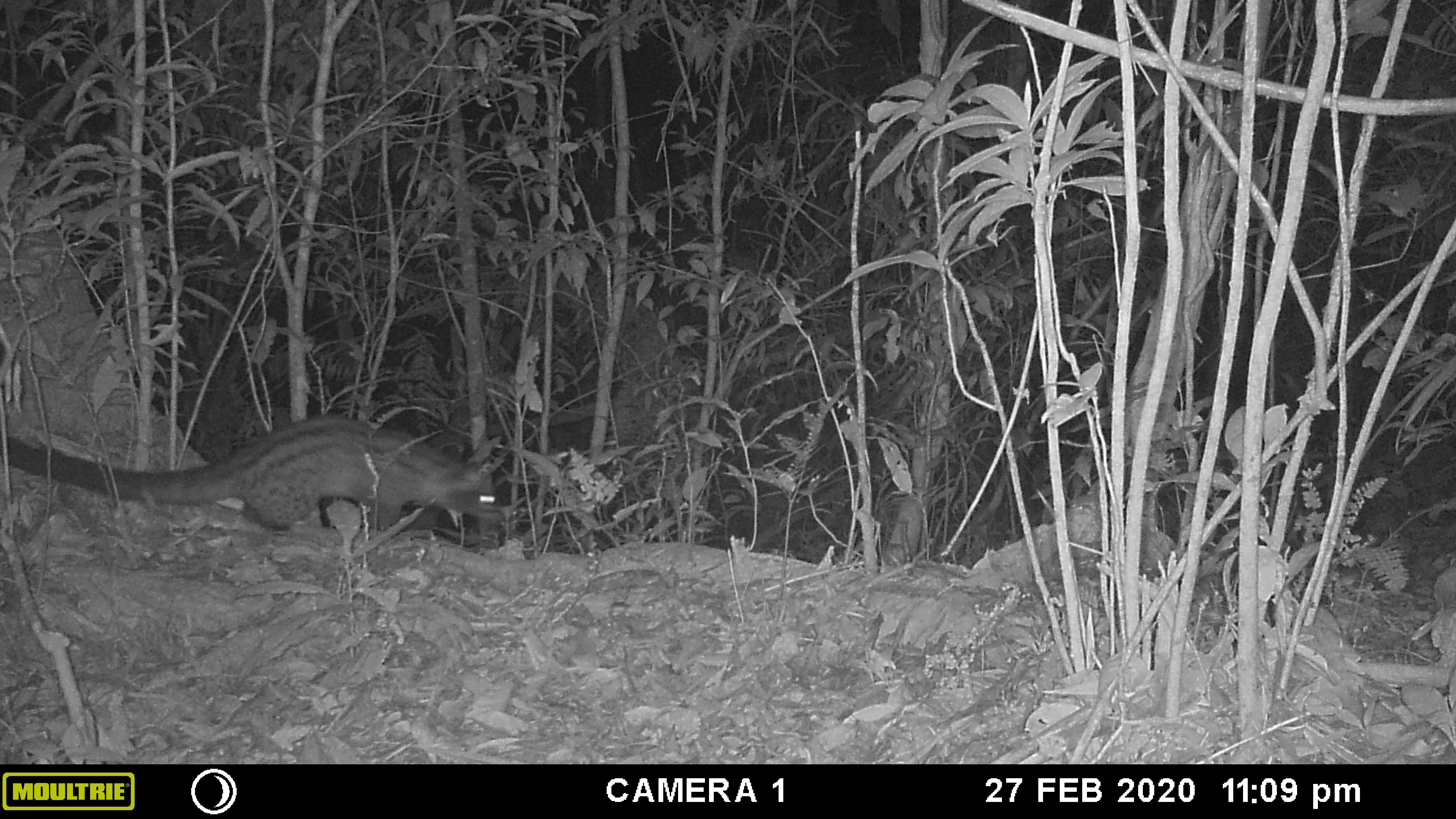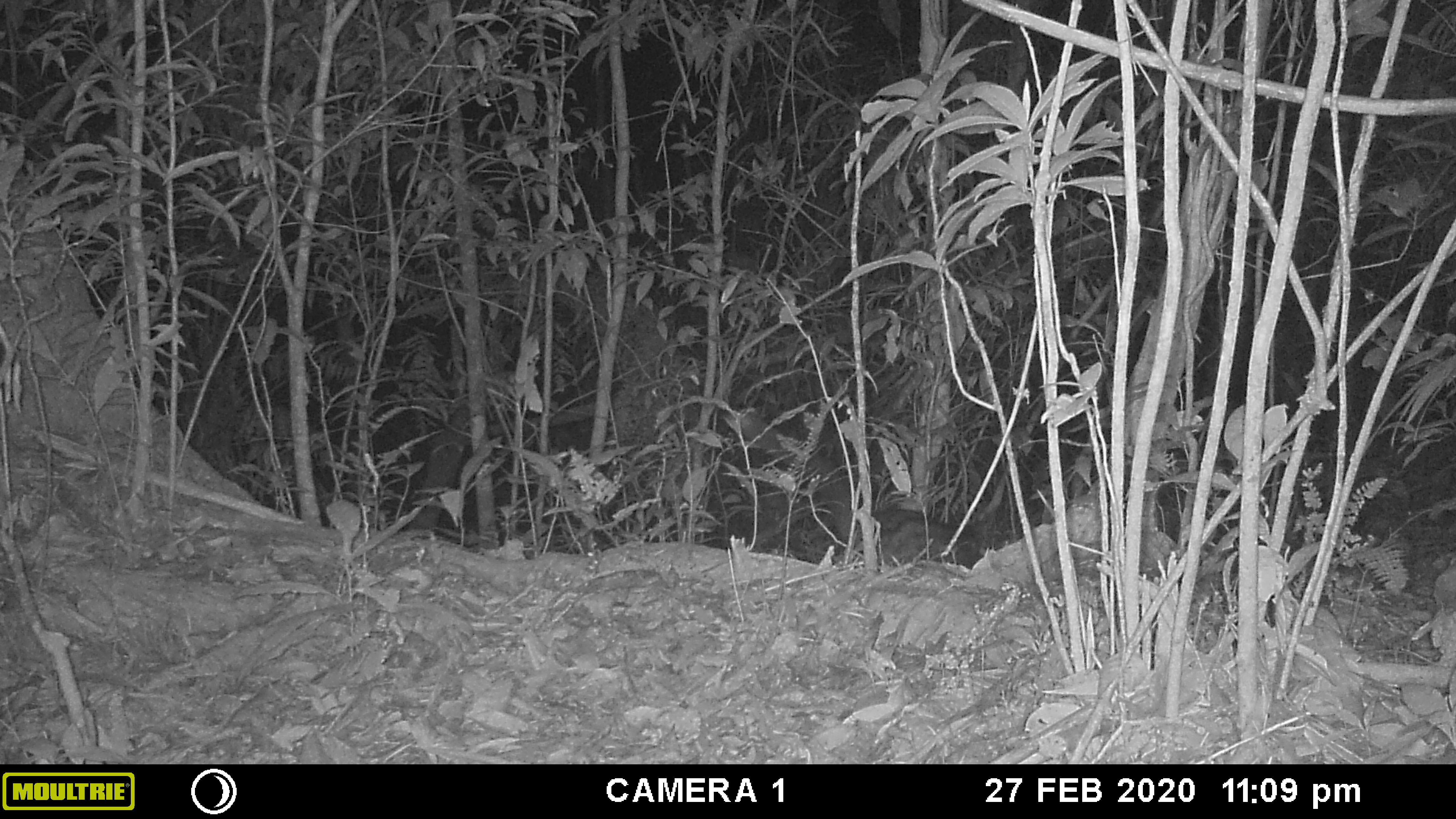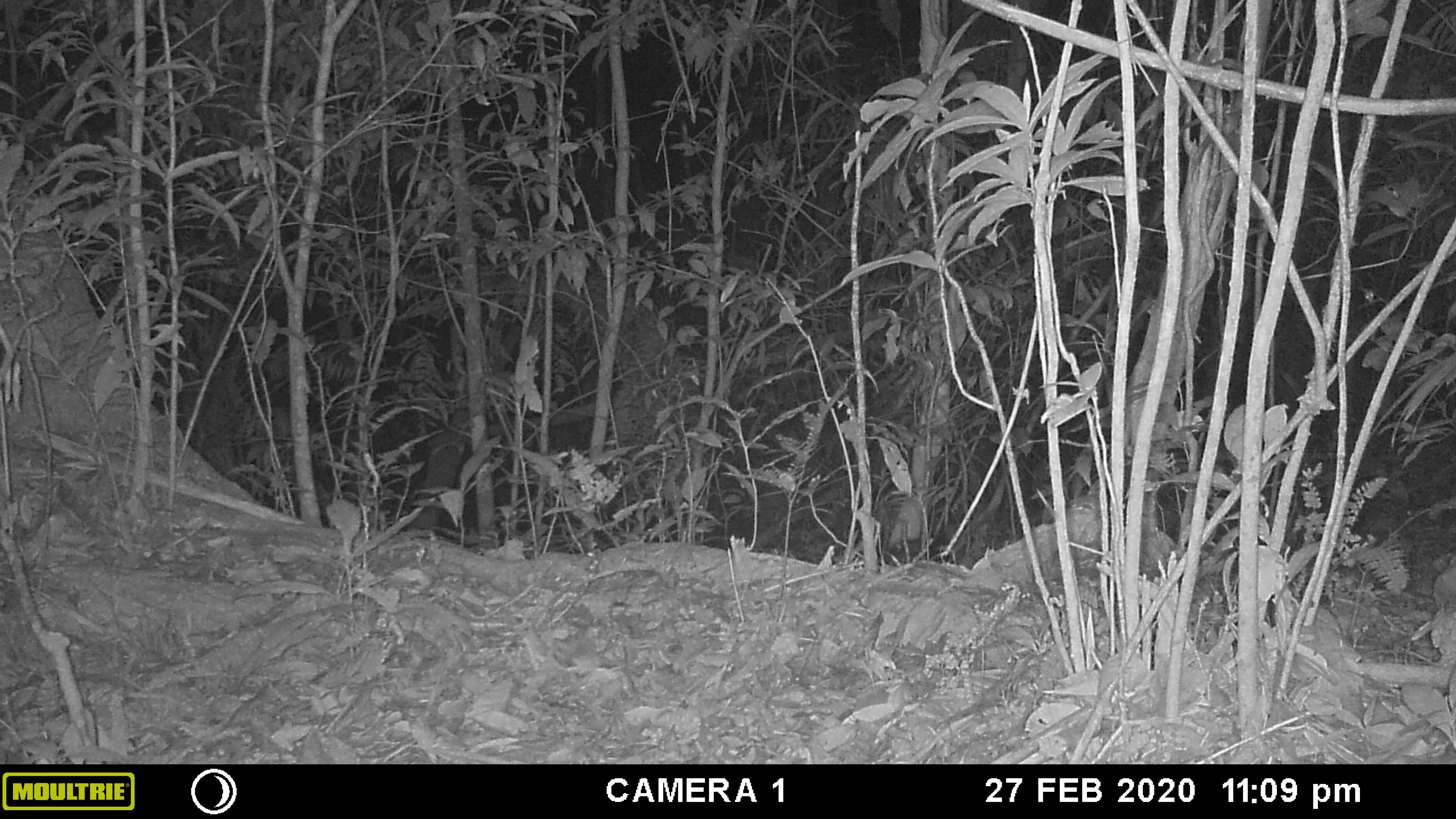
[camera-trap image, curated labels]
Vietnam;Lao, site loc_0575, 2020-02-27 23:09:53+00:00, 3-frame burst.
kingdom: Animalia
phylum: Chordata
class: Mammalia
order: Carnivora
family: Viverridae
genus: Paradoxurus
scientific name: Paradoxurus hermaphroditus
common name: common palm civet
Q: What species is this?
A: Common palm civet (Paradoxurus hermaphroditus).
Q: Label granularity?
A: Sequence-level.